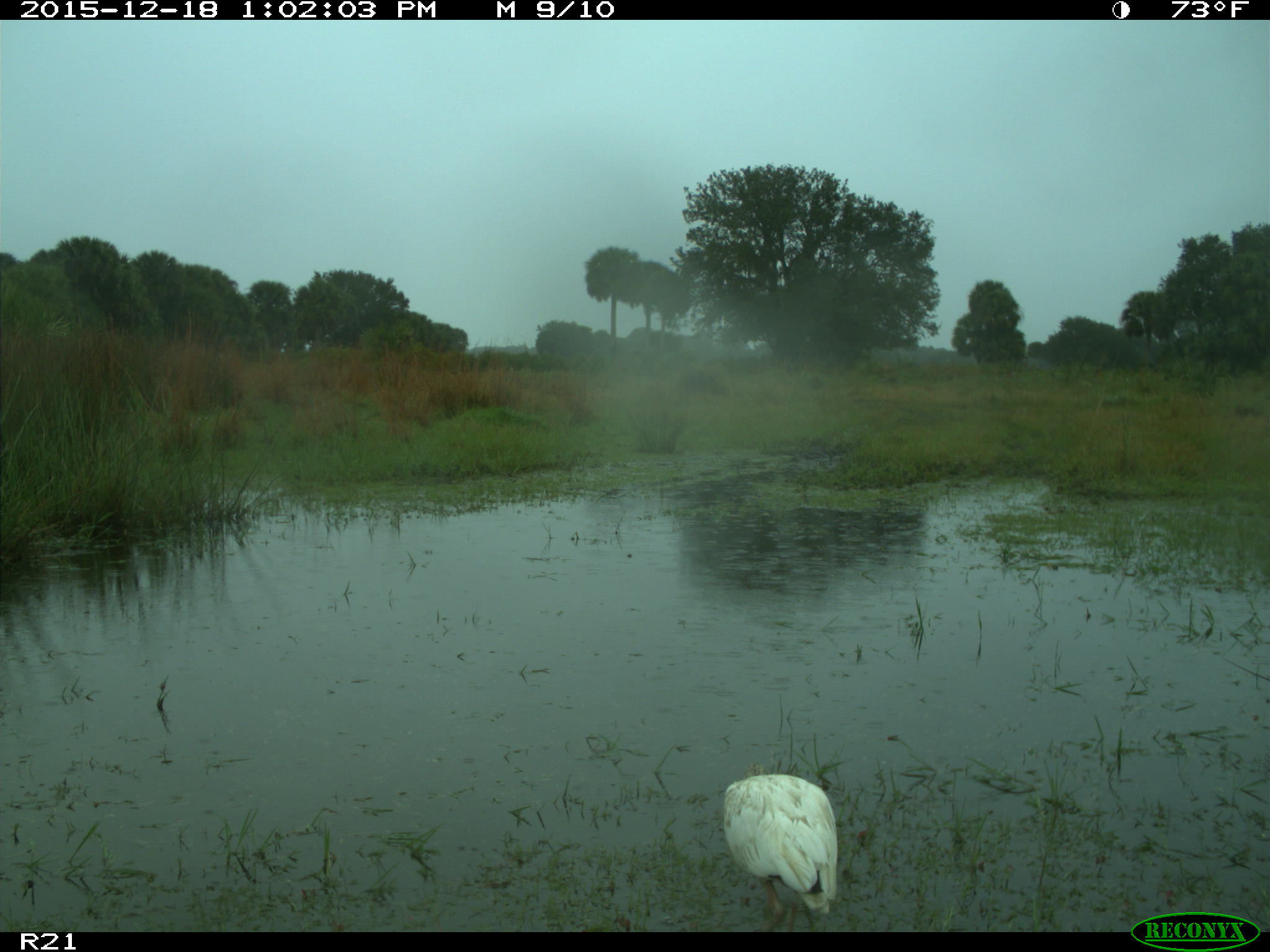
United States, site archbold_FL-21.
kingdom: Animalia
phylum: Chordata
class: Aves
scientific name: Aves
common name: birds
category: unidentified bird